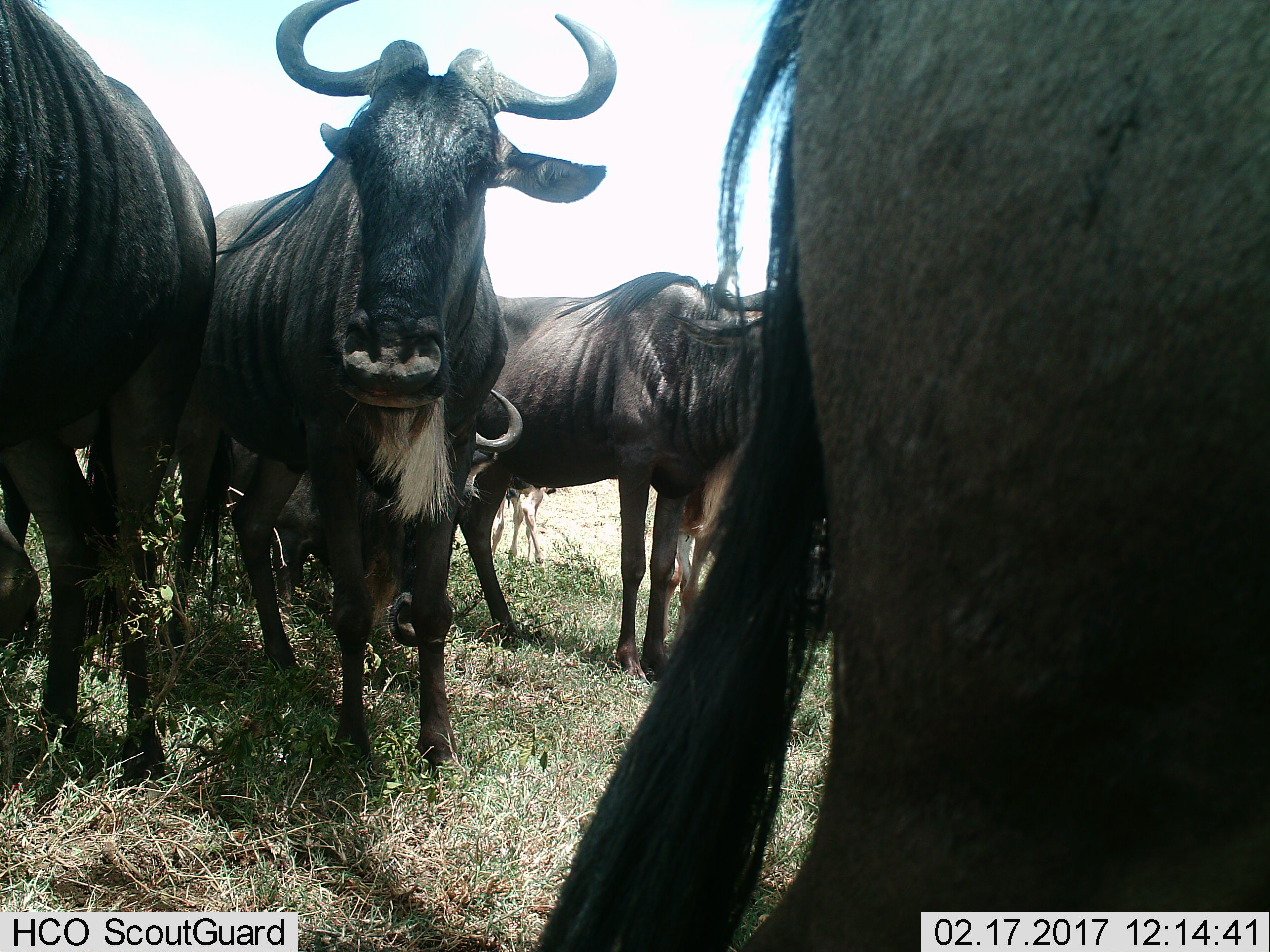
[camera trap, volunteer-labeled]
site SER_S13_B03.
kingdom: Animalia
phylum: Chordata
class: Mammalia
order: Artiodactyla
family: Bovidae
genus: Connochaetes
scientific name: Connochaetes taurinus taurinus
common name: blue wildebeest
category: wildebeestblue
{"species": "wildebeestblue (blue wildebeest) (Connochaetes taurinus taurinus)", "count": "6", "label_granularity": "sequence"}